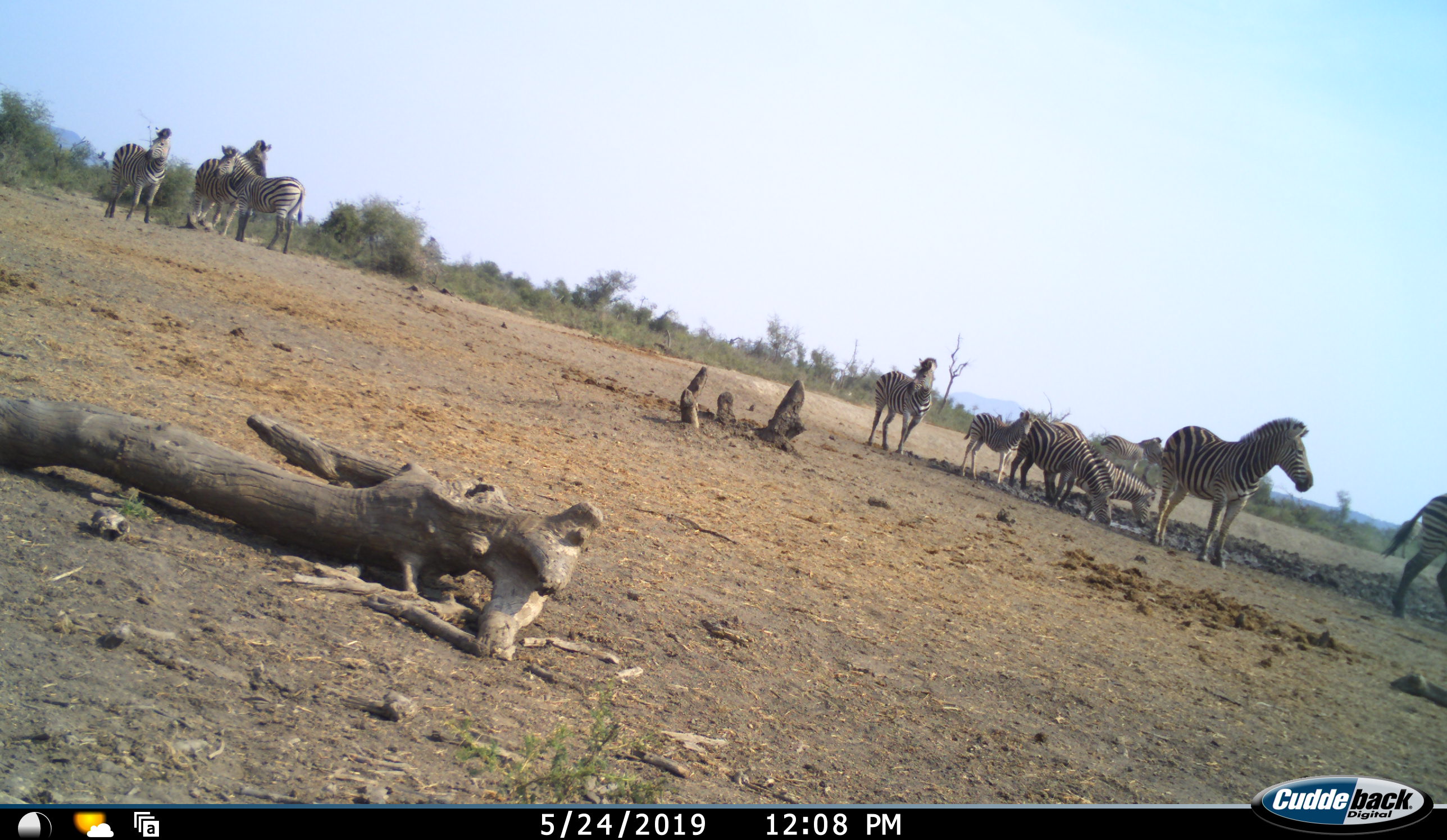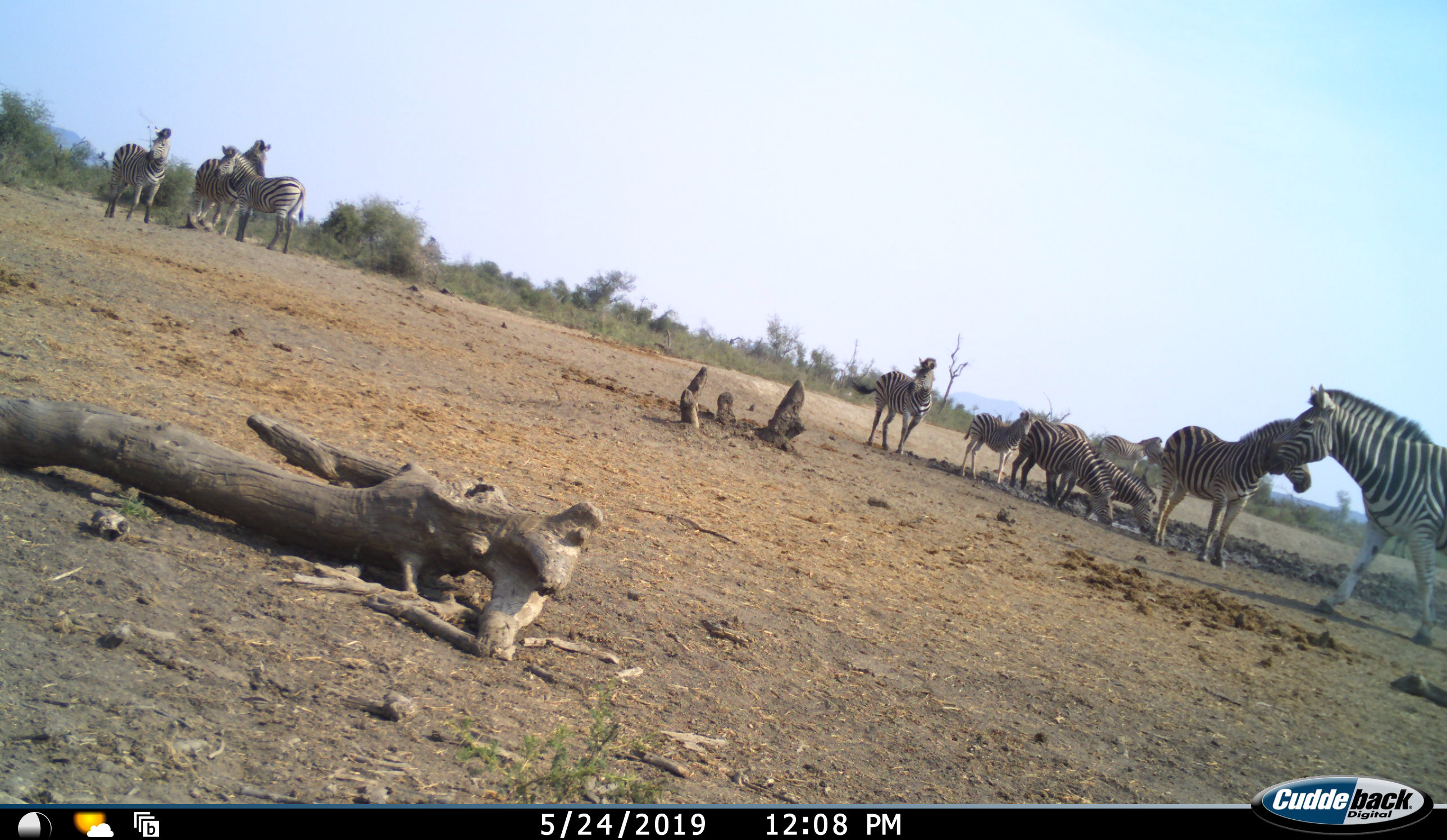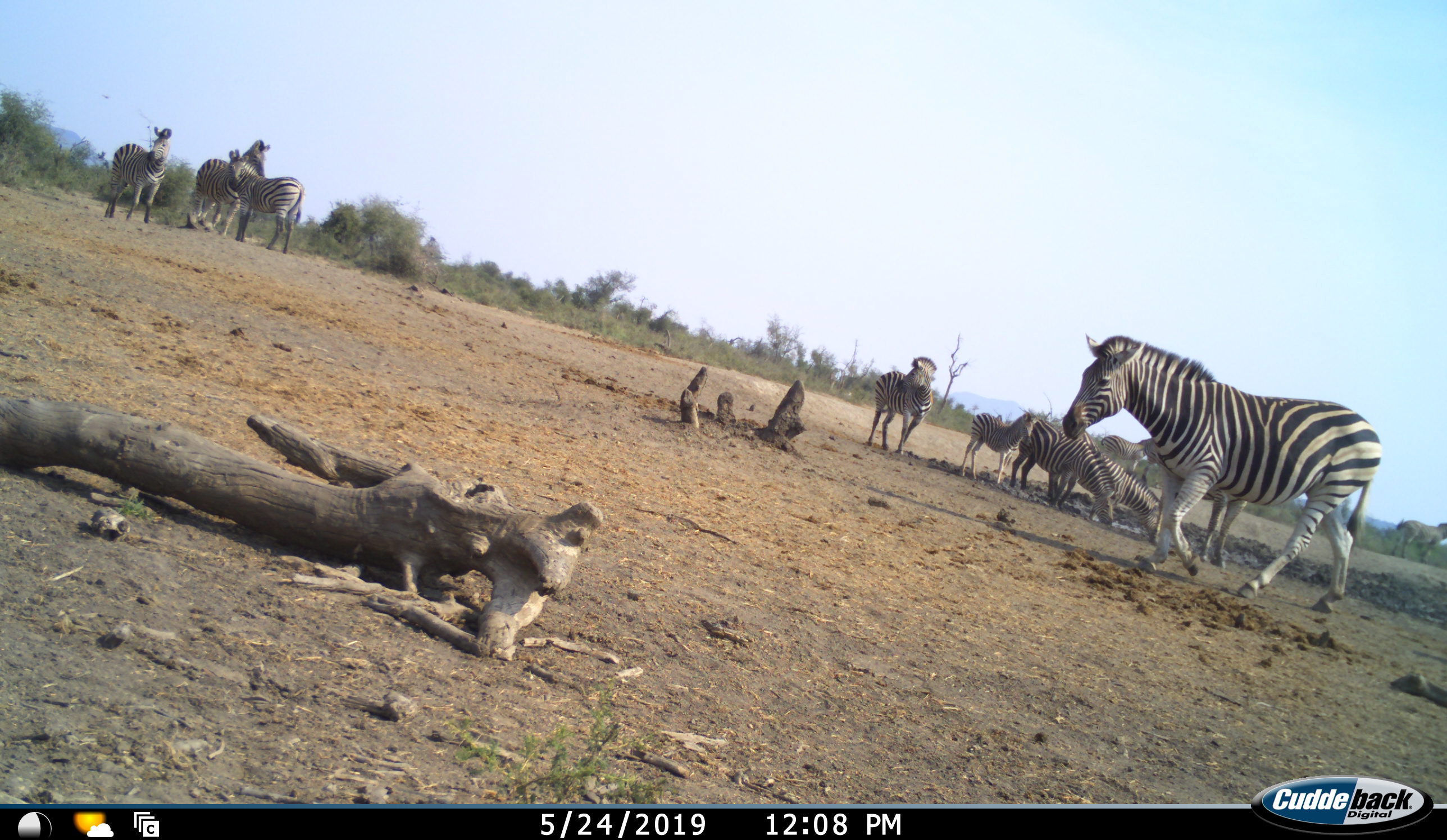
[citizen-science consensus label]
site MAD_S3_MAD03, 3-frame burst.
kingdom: Animalia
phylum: Chordata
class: Mammalia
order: Perissodactyla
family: Equidae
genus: Equus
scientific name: Equus quagga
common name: plains zebra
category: zebraplains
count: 11-50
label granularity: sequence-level